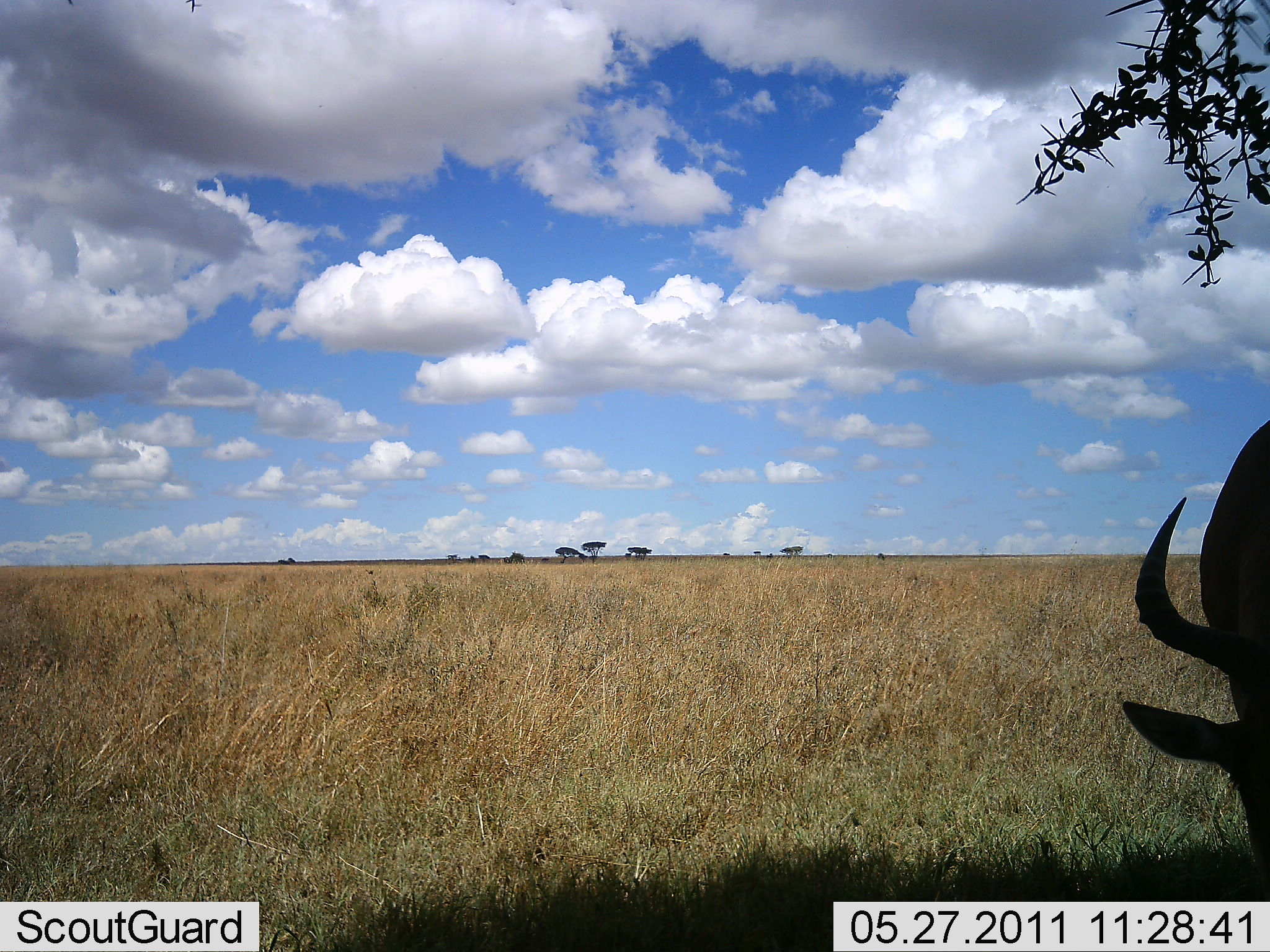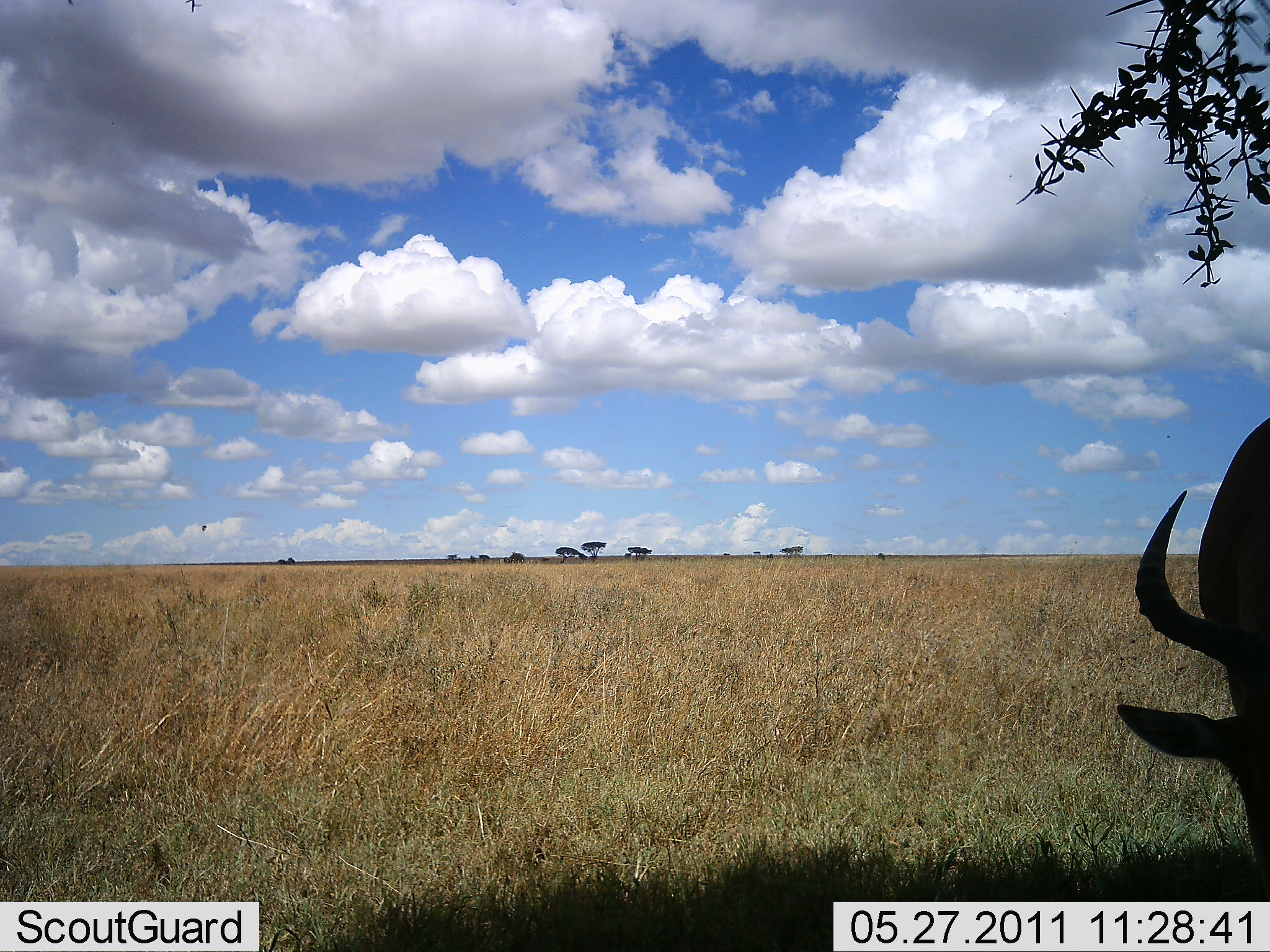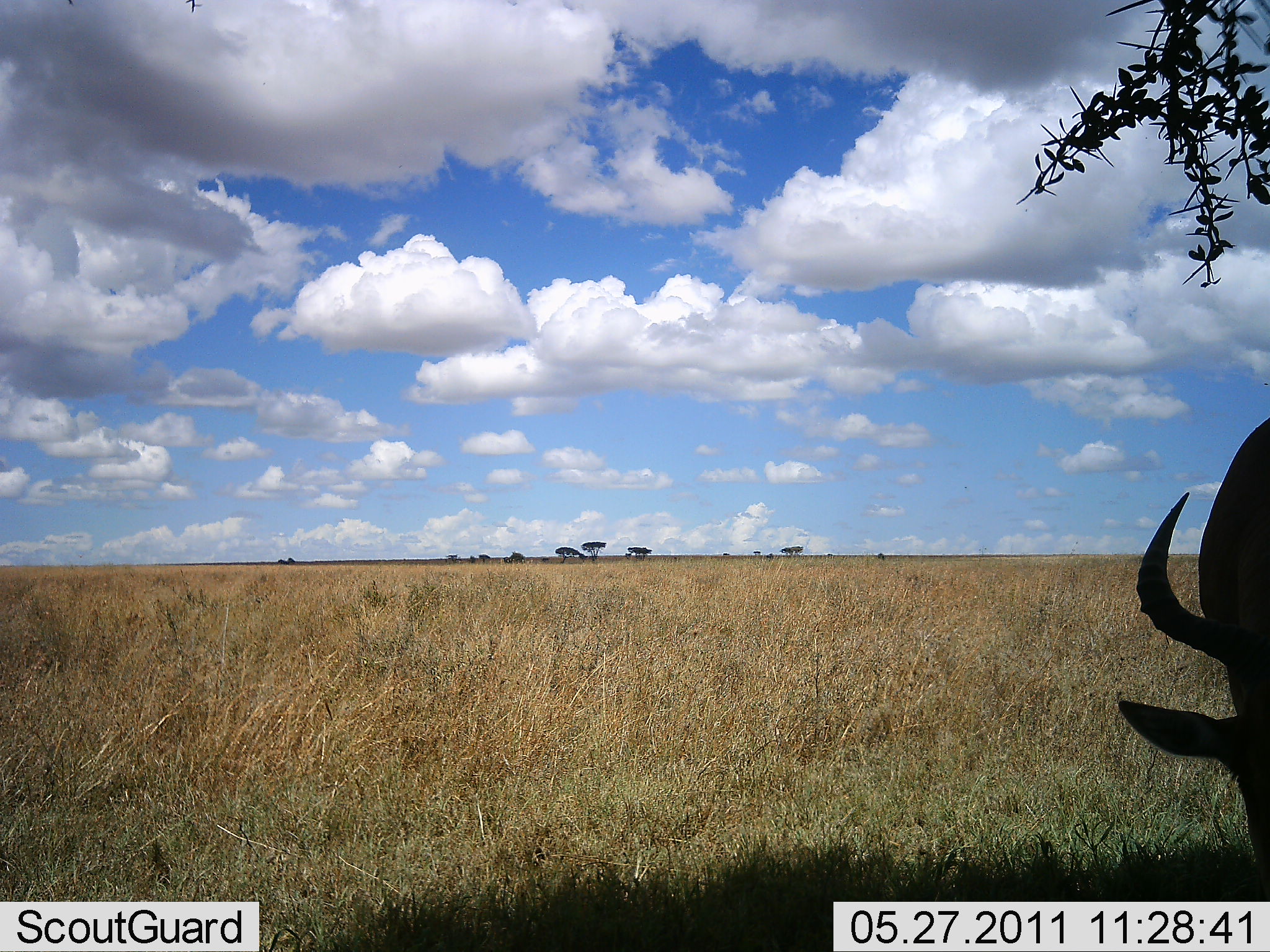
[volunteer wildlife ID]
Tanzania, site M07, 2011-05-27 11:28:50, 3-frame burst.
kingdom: Animalia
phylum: Chordata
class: Mammalia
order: Artiodactyla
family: Bovidae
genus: Alcelaphus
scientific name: Alcelaphus buselaphus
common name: hartebeest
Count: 1.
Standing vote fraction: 11%.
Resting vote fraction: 0%.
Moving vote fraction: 0%.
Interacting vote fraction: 0%.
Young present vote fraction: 0%.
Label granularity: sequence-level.